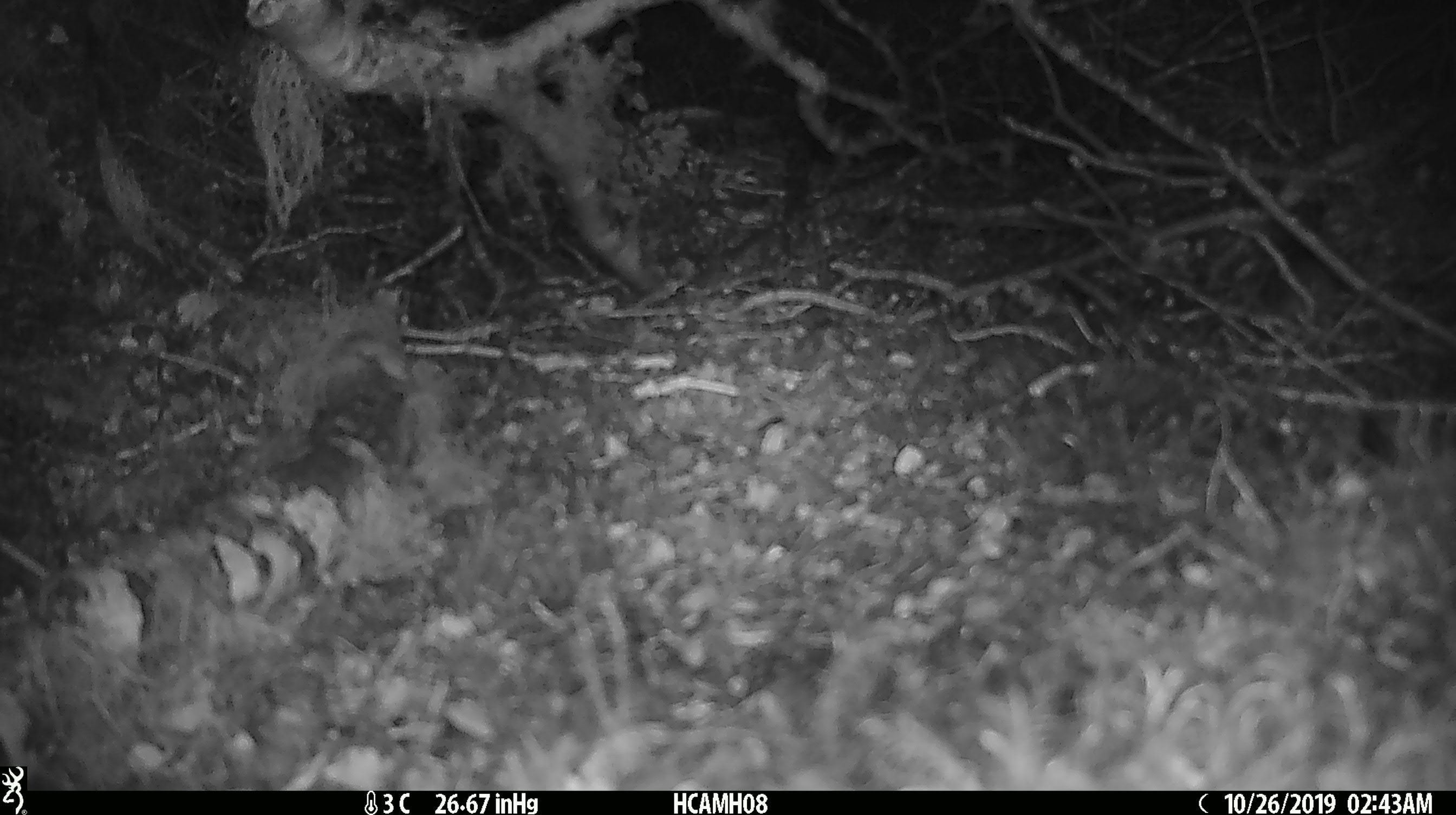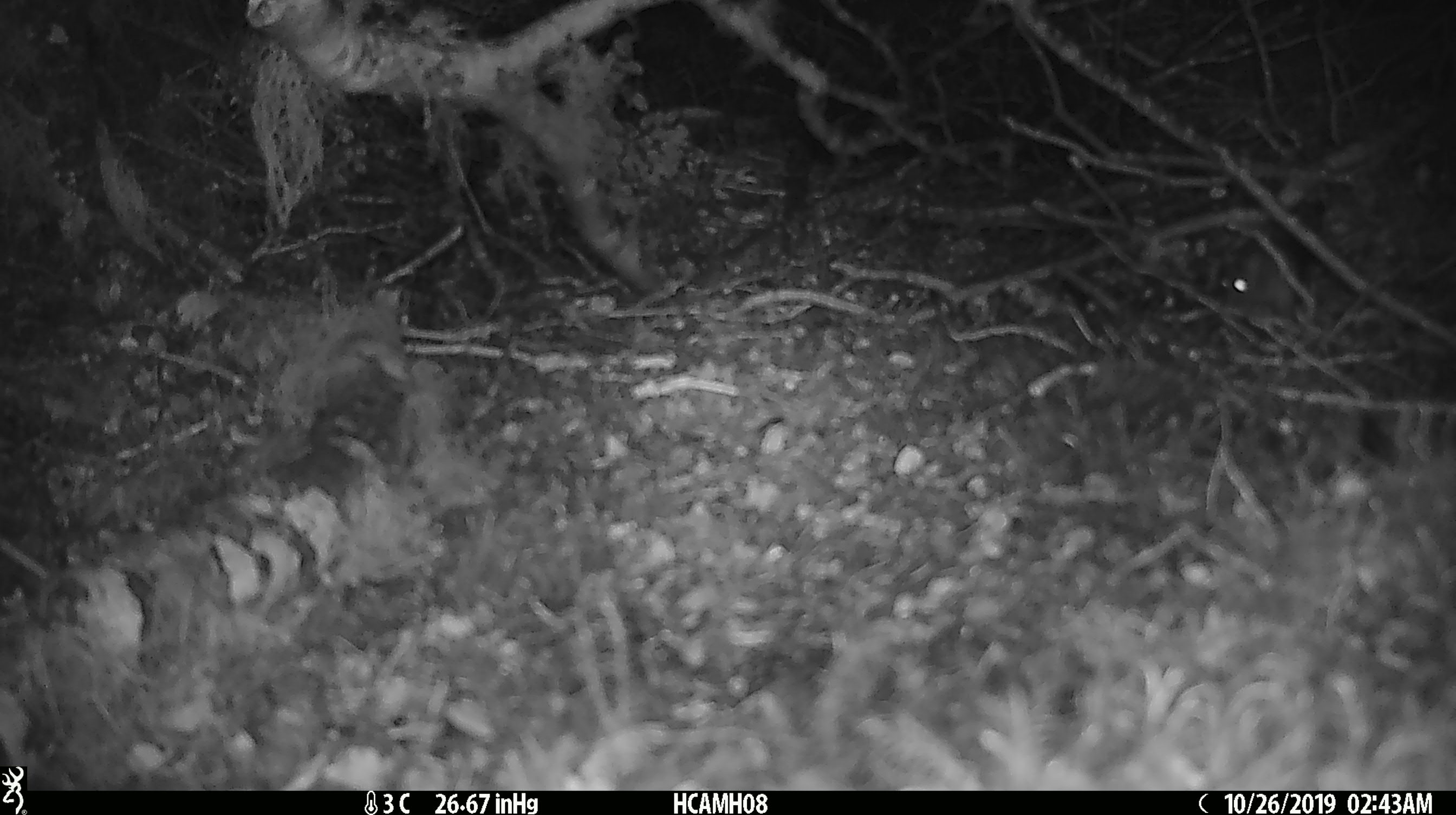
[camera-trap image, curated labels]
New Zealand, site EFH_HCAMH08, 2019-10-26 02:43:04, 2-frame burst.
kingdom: Animalia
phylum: Chordata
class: Mammalia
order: Rodentia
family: Muridae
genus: Mus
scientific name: Mus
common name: mouse